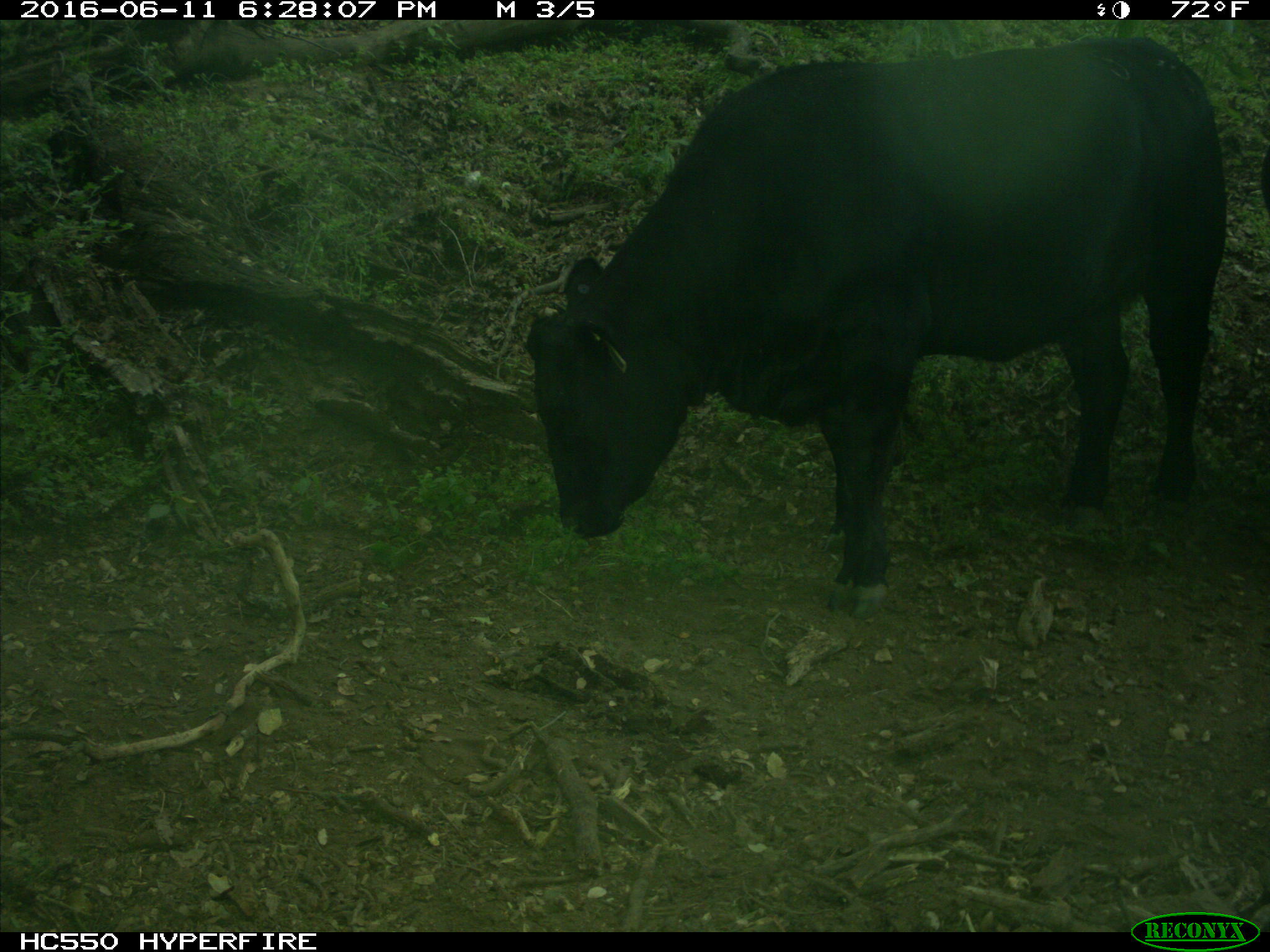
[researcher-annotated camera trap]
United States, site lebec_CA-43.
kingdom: Animalia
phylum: Chordata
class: Mammalia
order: Artiodactyla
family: Bovidae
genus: Bos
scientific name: Bos taurus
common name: domestic cow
Bos taurus (domestic cow).